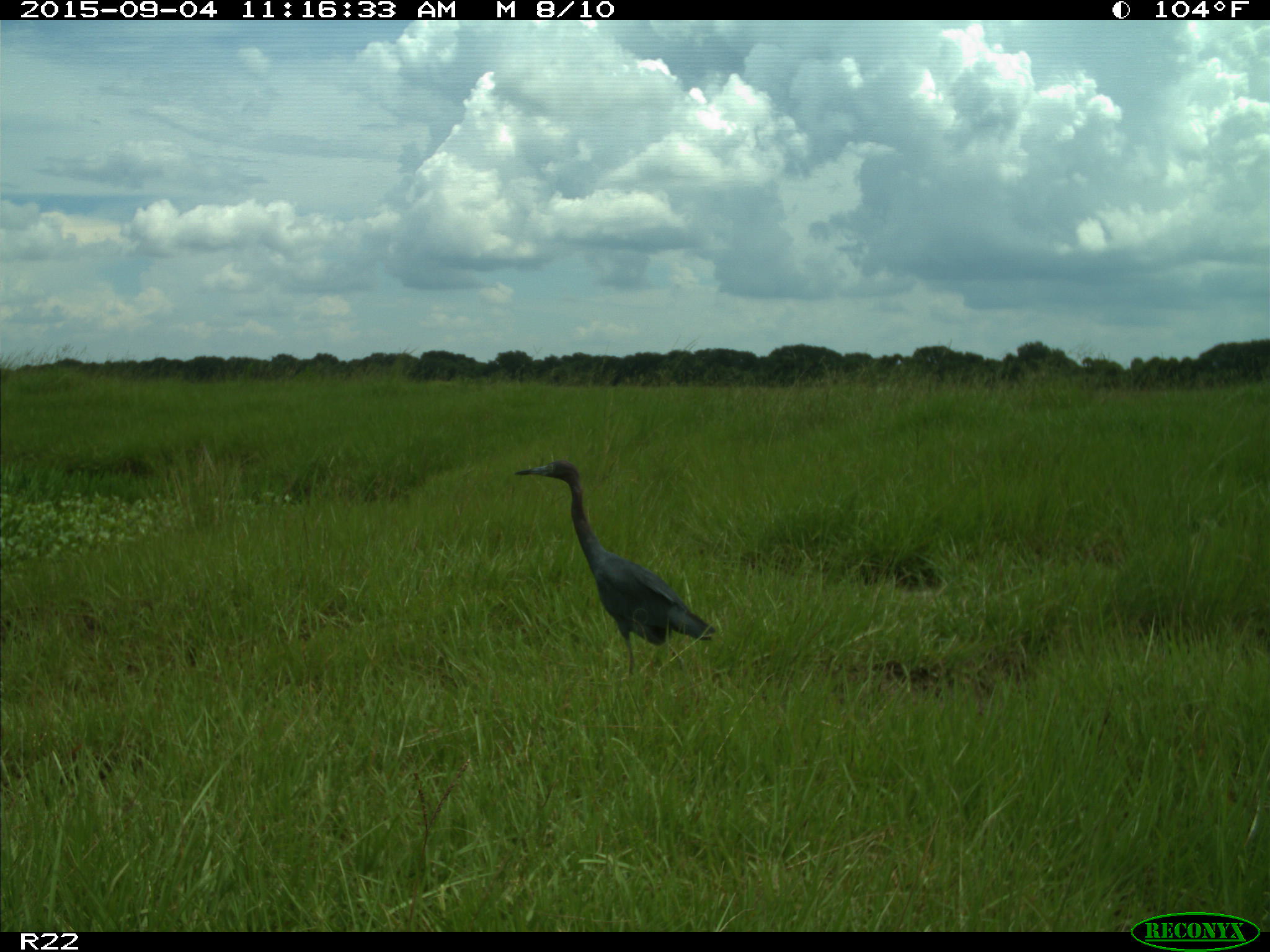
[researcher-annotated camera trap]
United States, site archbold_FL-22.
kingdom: Animalia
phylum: Chordata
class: Aves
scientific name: Aves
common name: birds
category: unidentified bird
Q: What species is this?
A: Unidentified bird (birds) (Aves).